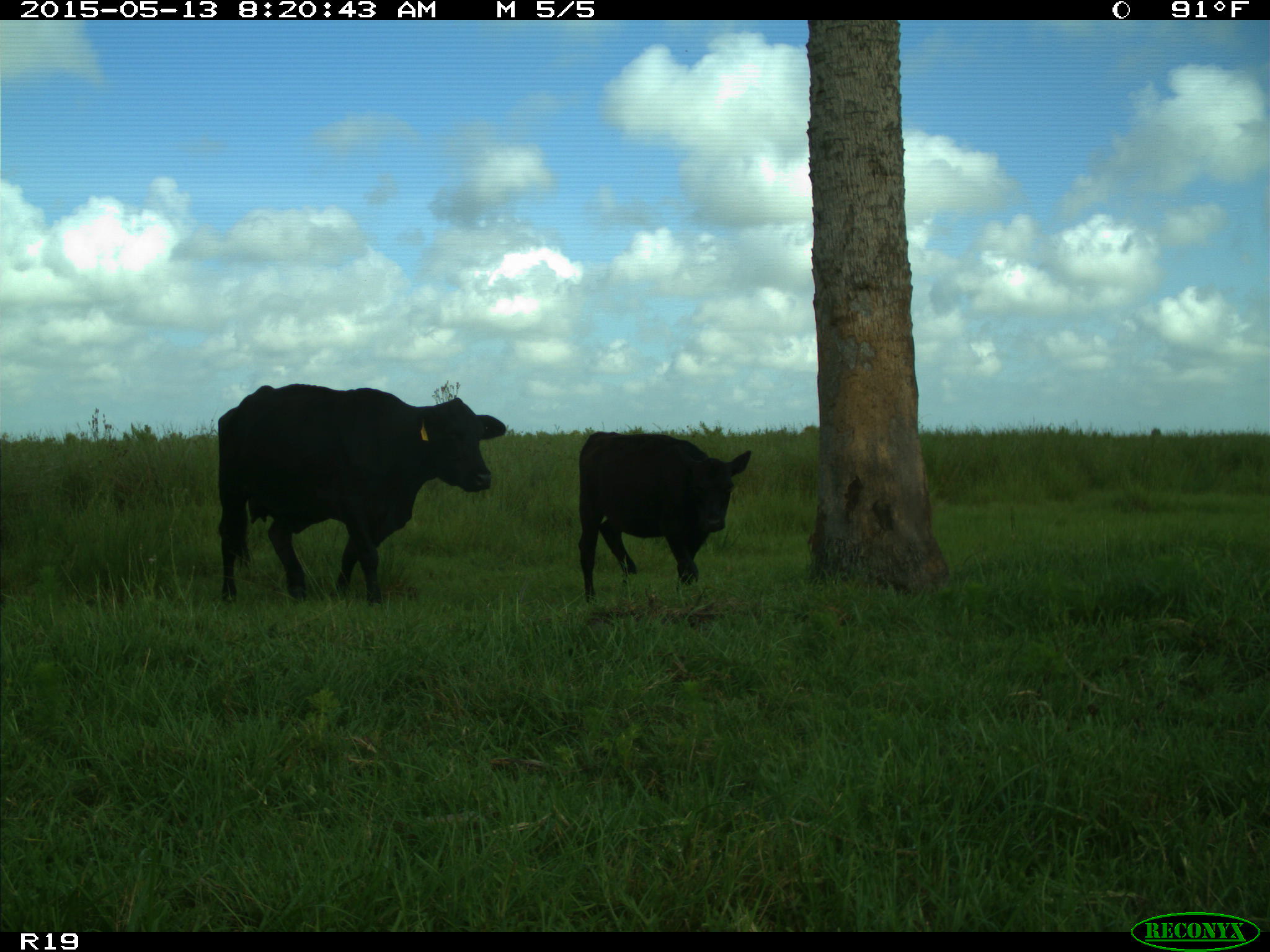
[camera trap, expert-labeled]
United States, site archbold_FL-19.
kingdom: Animalia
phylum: Chordata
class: Mammalia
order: Artiodactyla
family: Bovidae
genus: Bos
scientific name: Bos taurus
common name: domestic cow